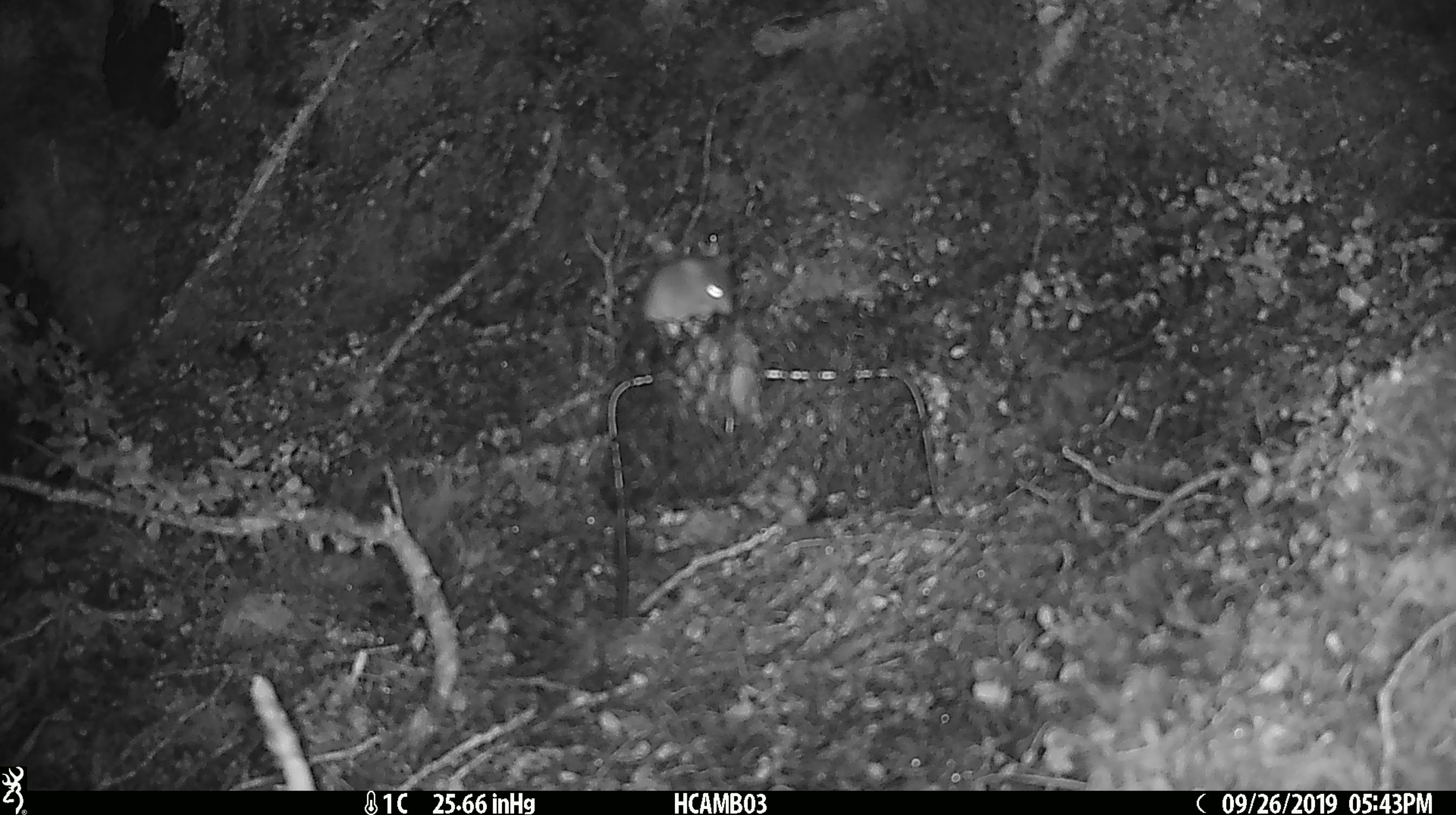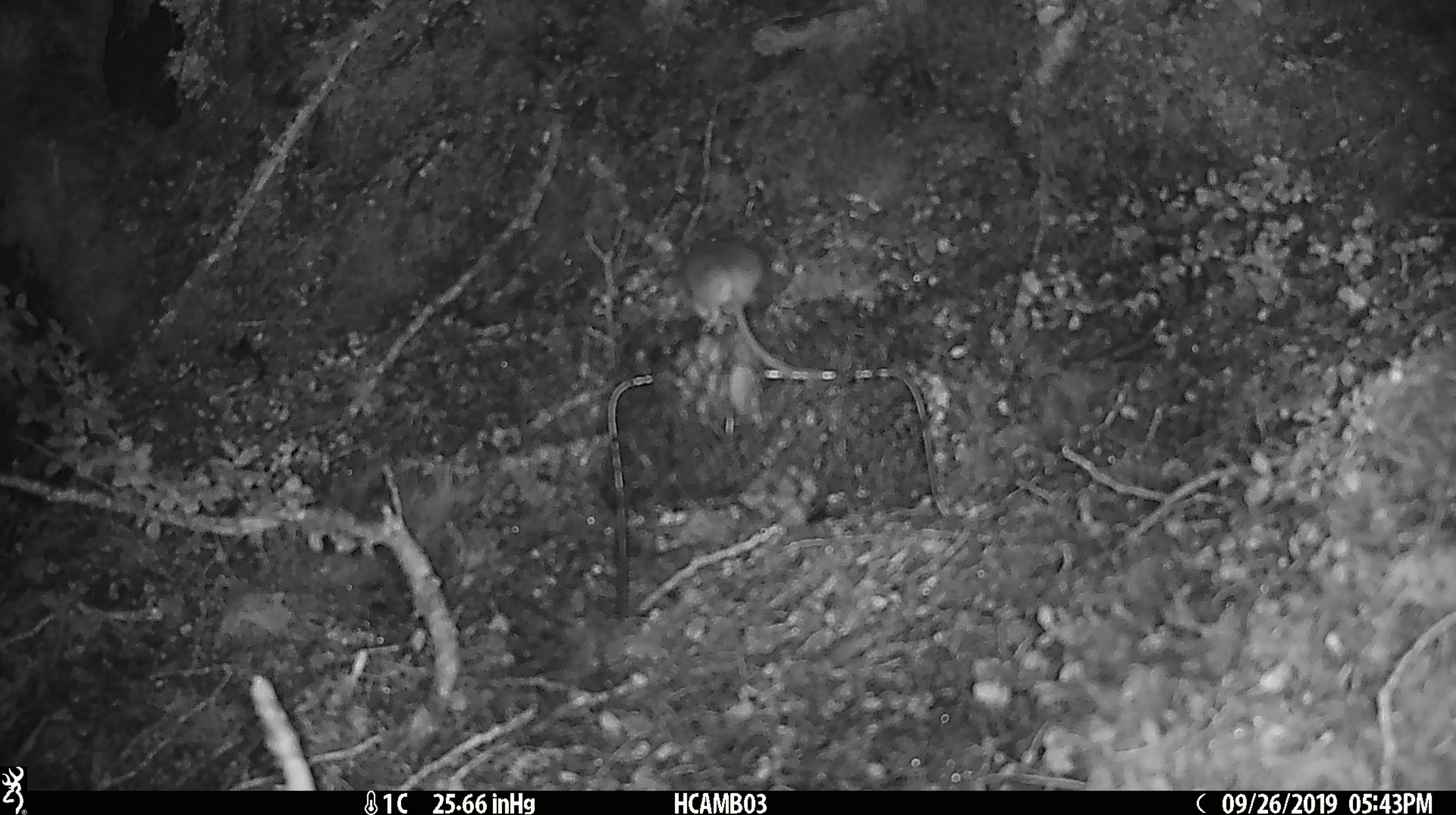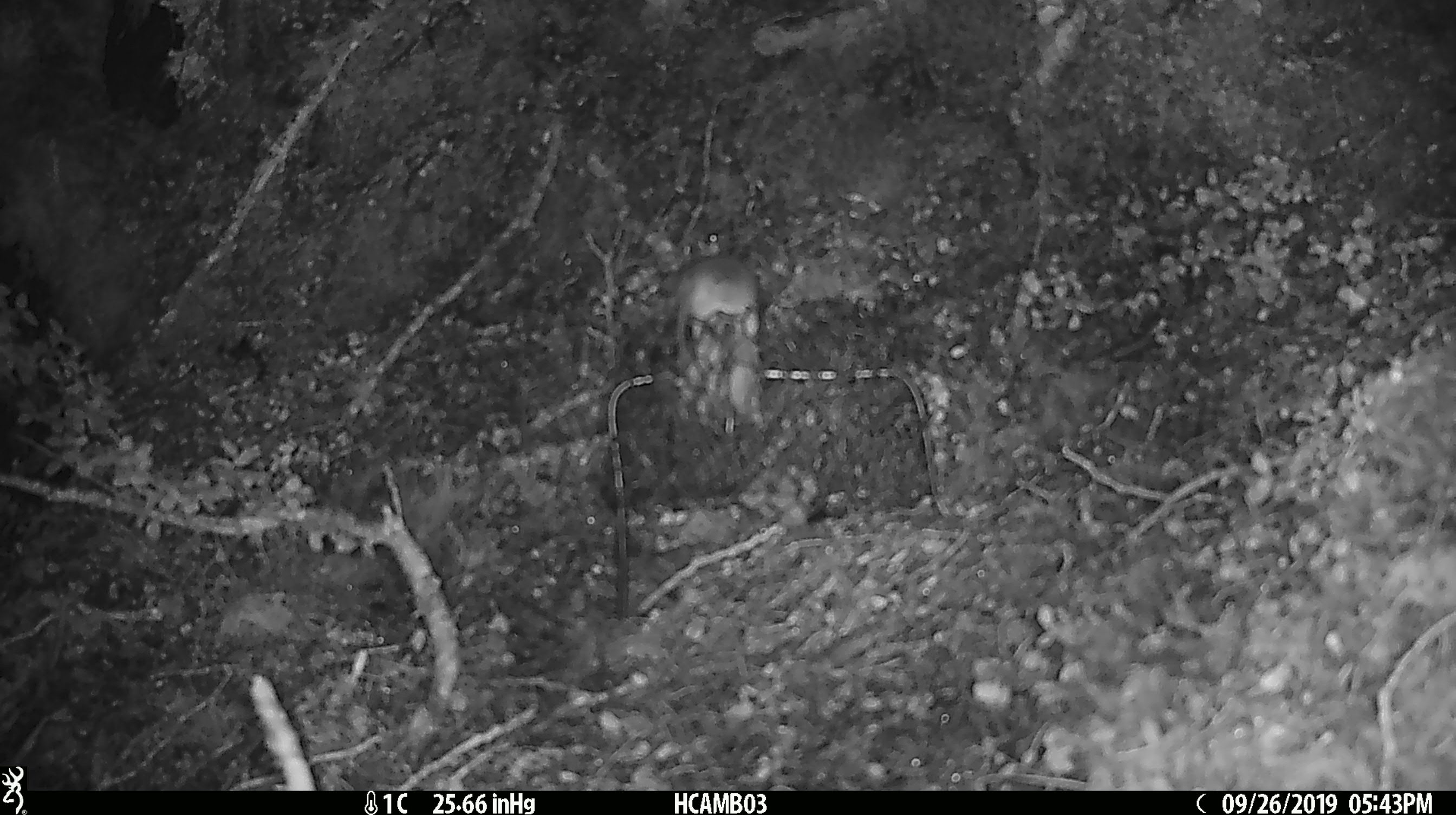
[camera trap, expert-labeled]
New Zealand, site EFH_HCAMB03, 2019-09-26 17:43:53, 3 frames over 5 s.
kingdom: Animalia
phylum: Chordata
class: Mammalia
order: Rodentia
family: Muridae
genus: Mus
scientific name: Mus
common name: mouse